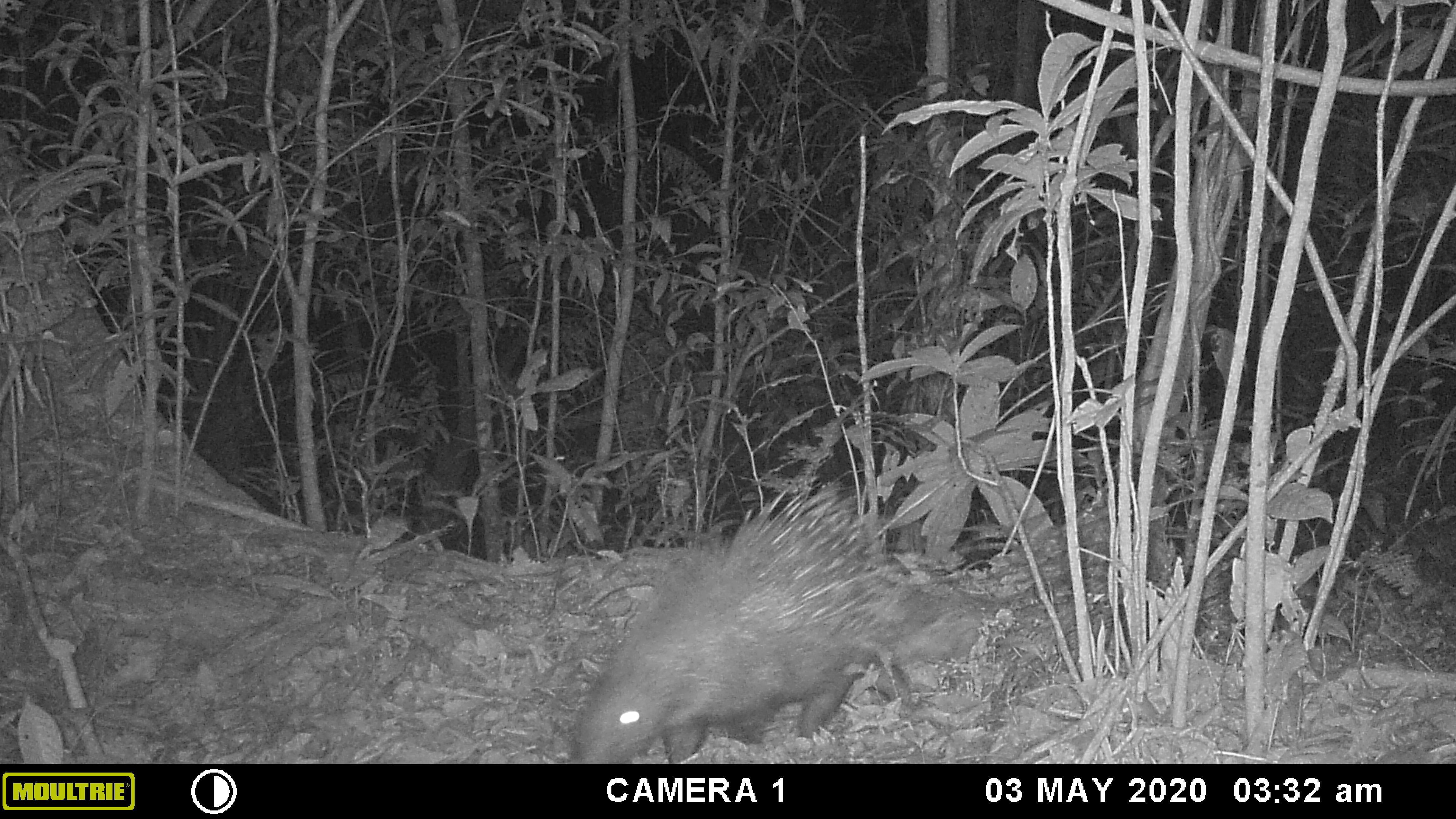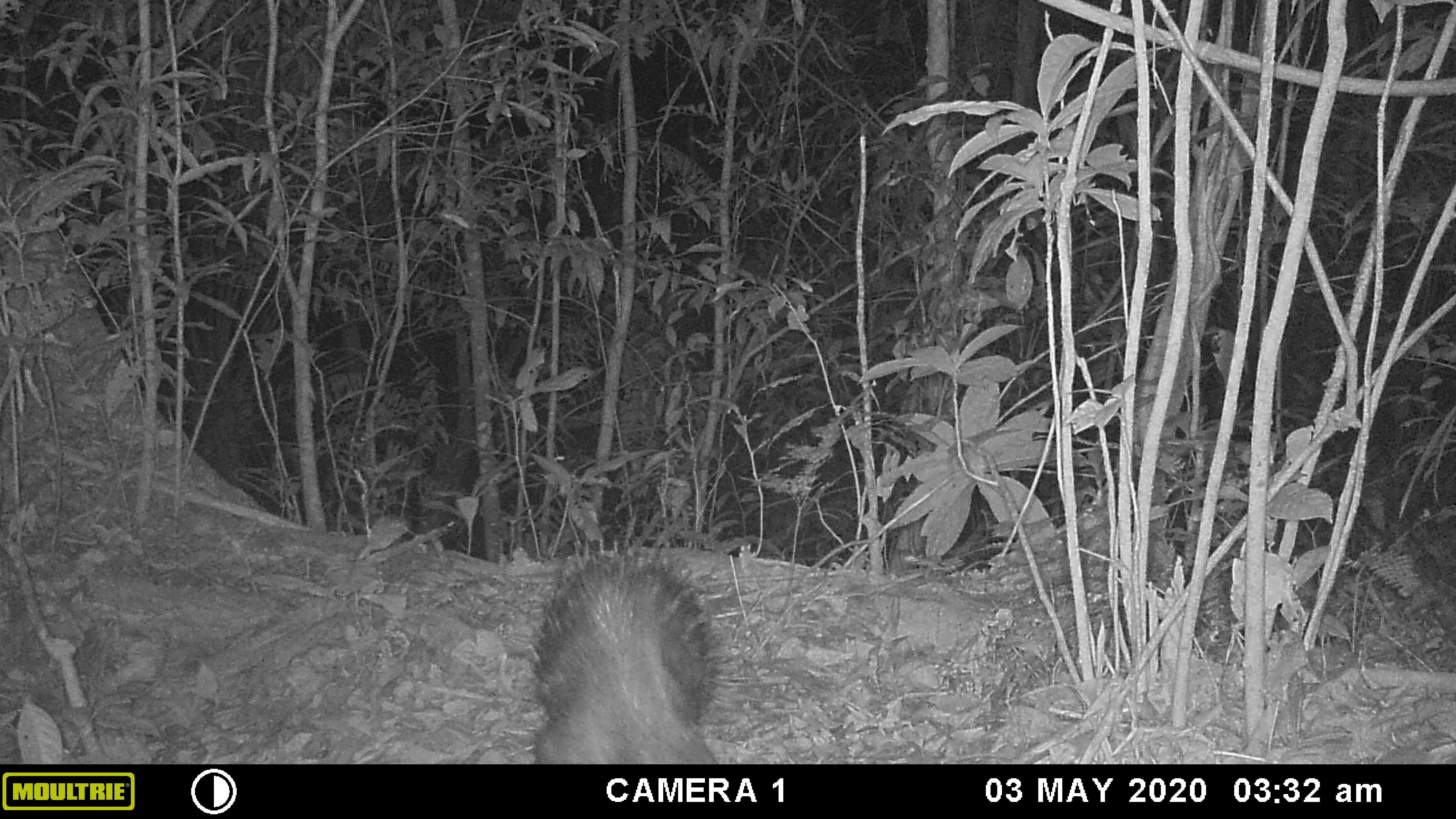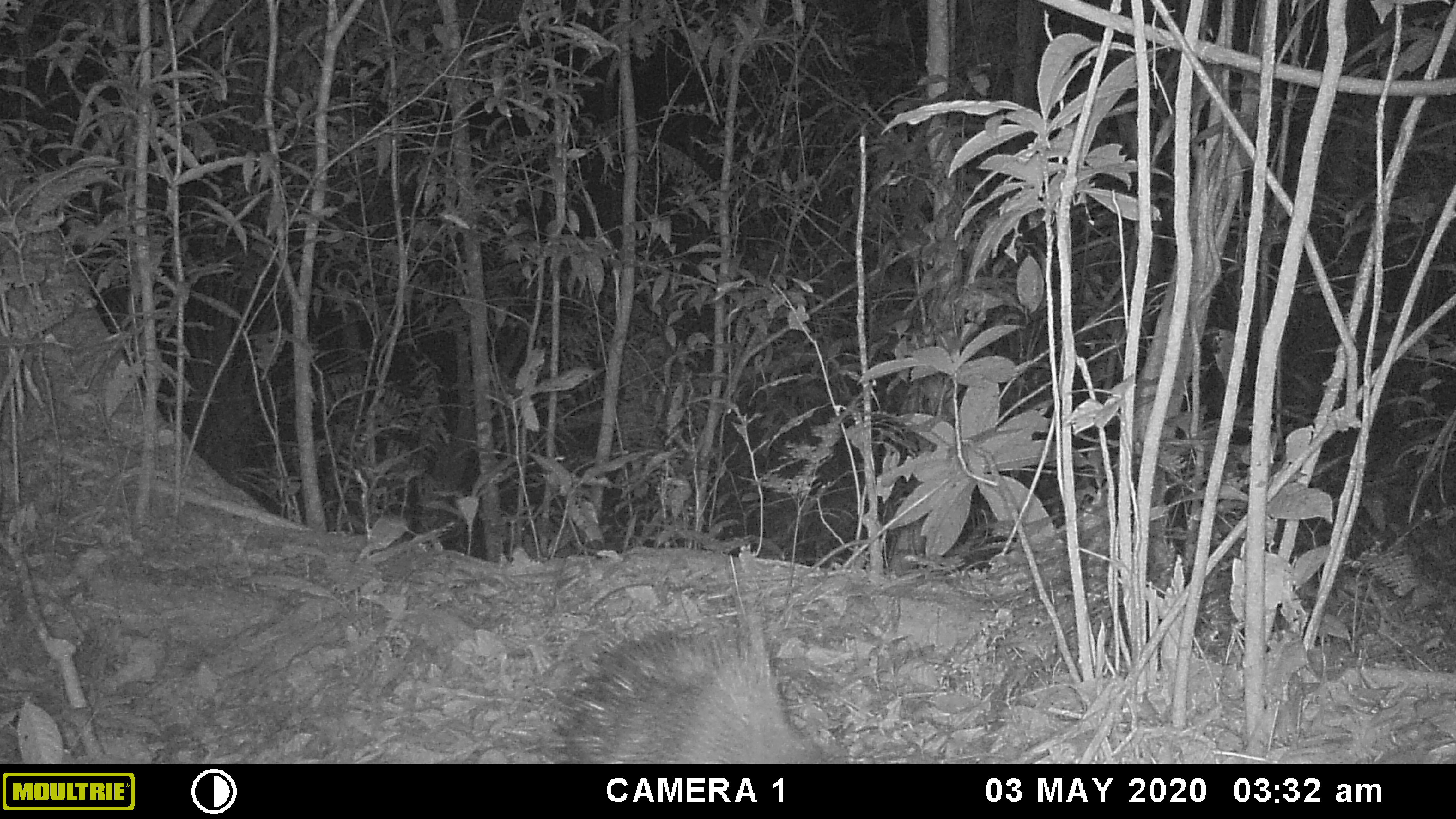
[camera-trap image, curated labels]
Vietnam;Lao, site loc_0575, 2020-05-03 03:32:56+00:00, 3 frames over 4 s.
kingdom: Animalia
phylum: Chordata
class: Mammalia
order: Rodentia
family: Hystricidae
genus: Hystrix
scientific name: Hystrix brachyura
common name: malayan porcupine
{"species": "malayan porcupine (Hystrix brachyura)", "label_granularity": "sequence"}